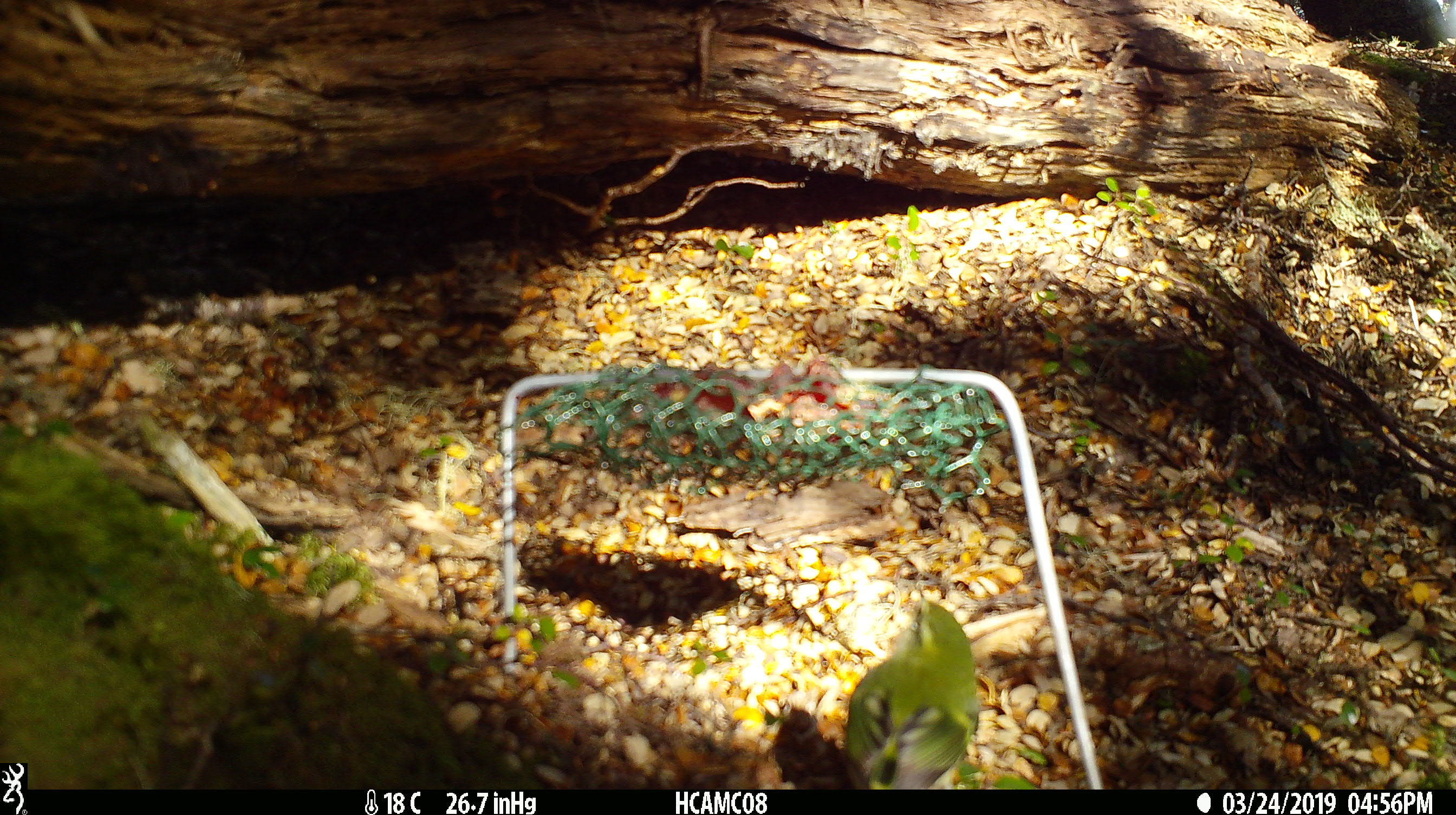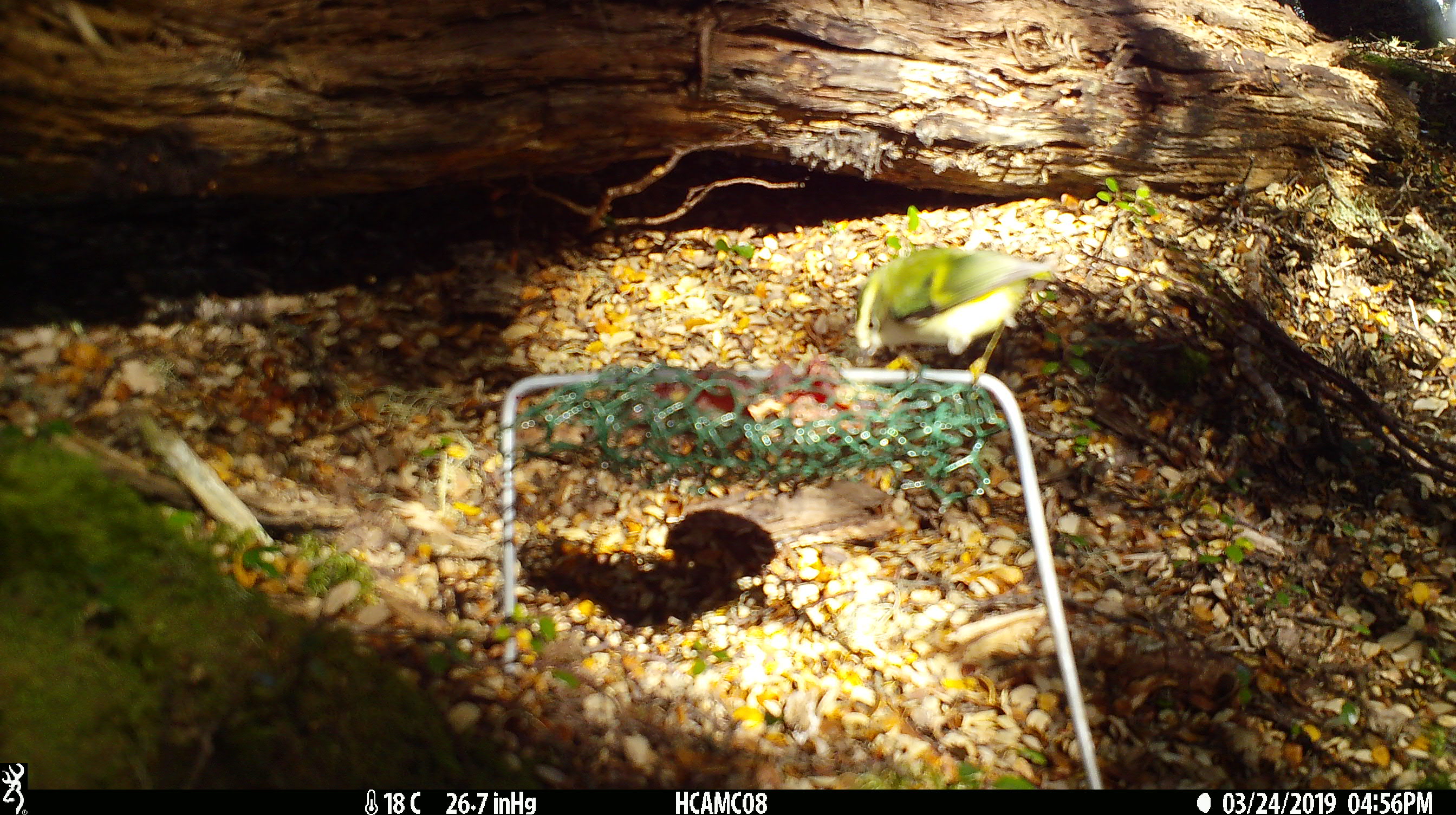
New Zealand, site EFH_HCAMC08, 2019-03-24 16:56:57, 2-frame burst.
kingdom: Animalia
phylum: Chordata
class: Aves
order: Passeriformes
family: Acanthisittidae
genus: Acanthisitta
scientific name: Acanthisitta chloris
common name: rifleman